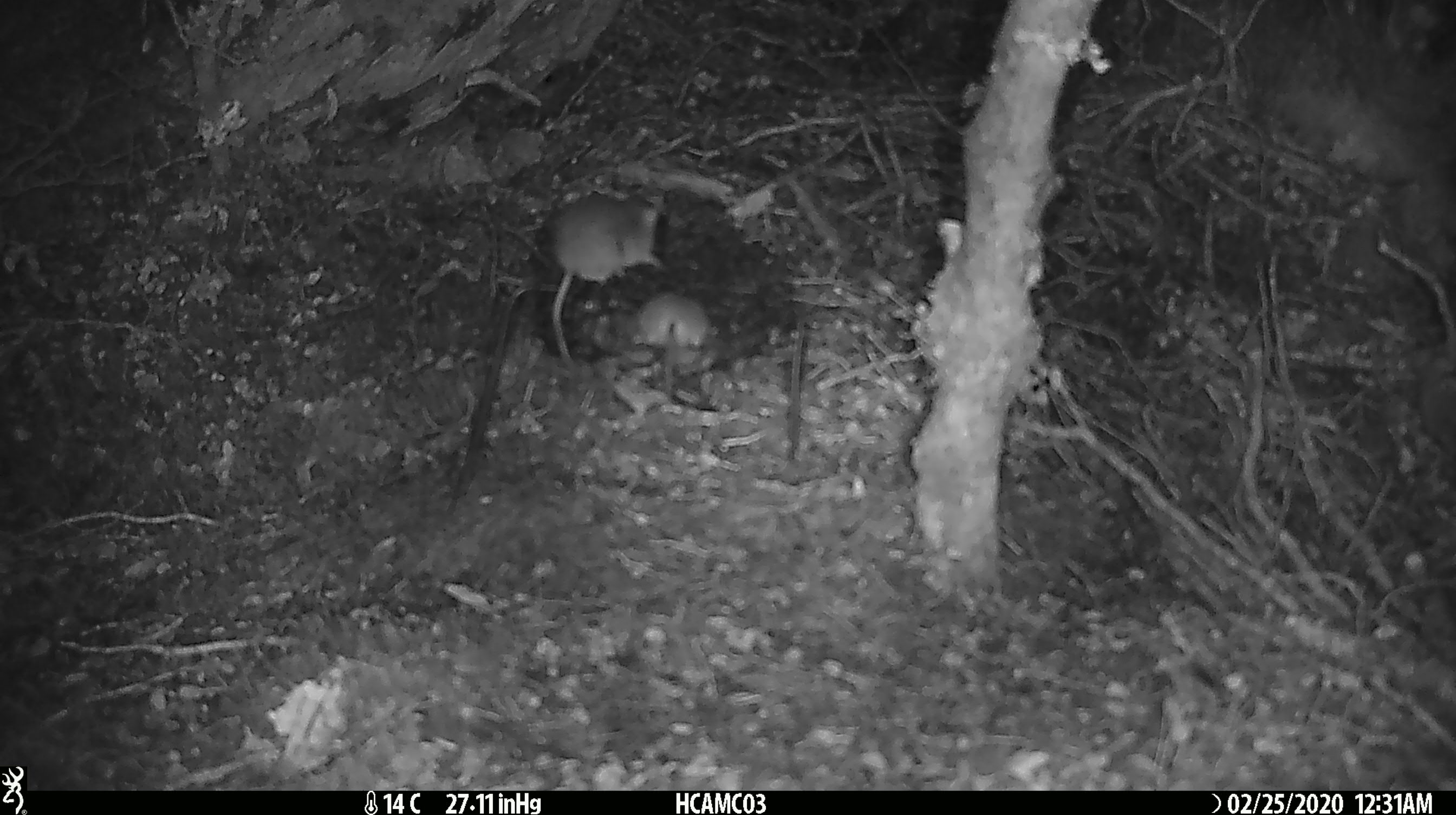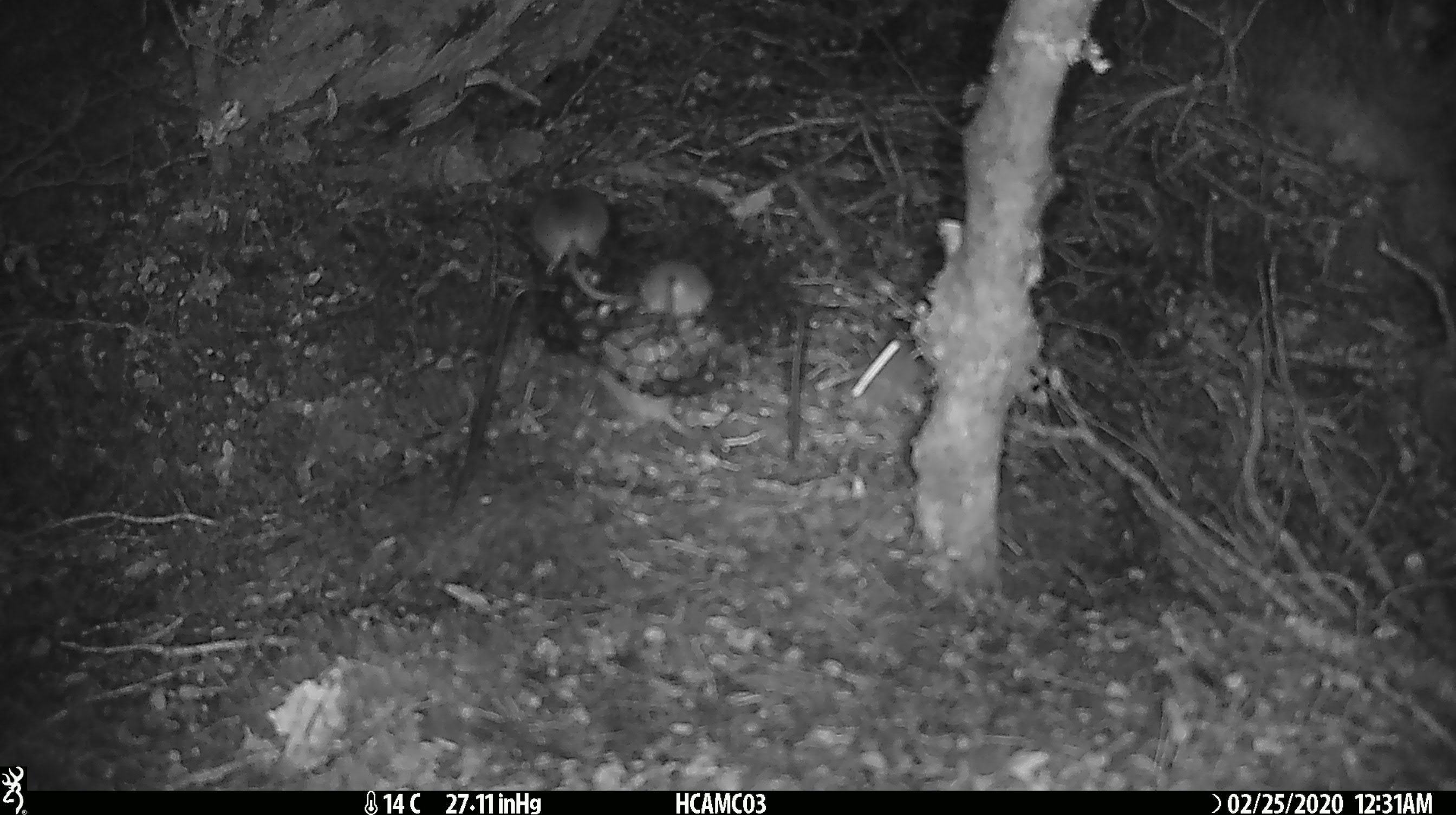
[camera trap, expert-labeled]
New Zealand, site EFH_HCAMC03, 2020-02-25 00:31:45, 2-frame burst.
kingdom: Animalia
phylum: Chordata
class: Mammalia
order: Rodentia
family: Muridae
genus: Mus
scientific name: Mus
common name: mouse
Mouse (Mus).